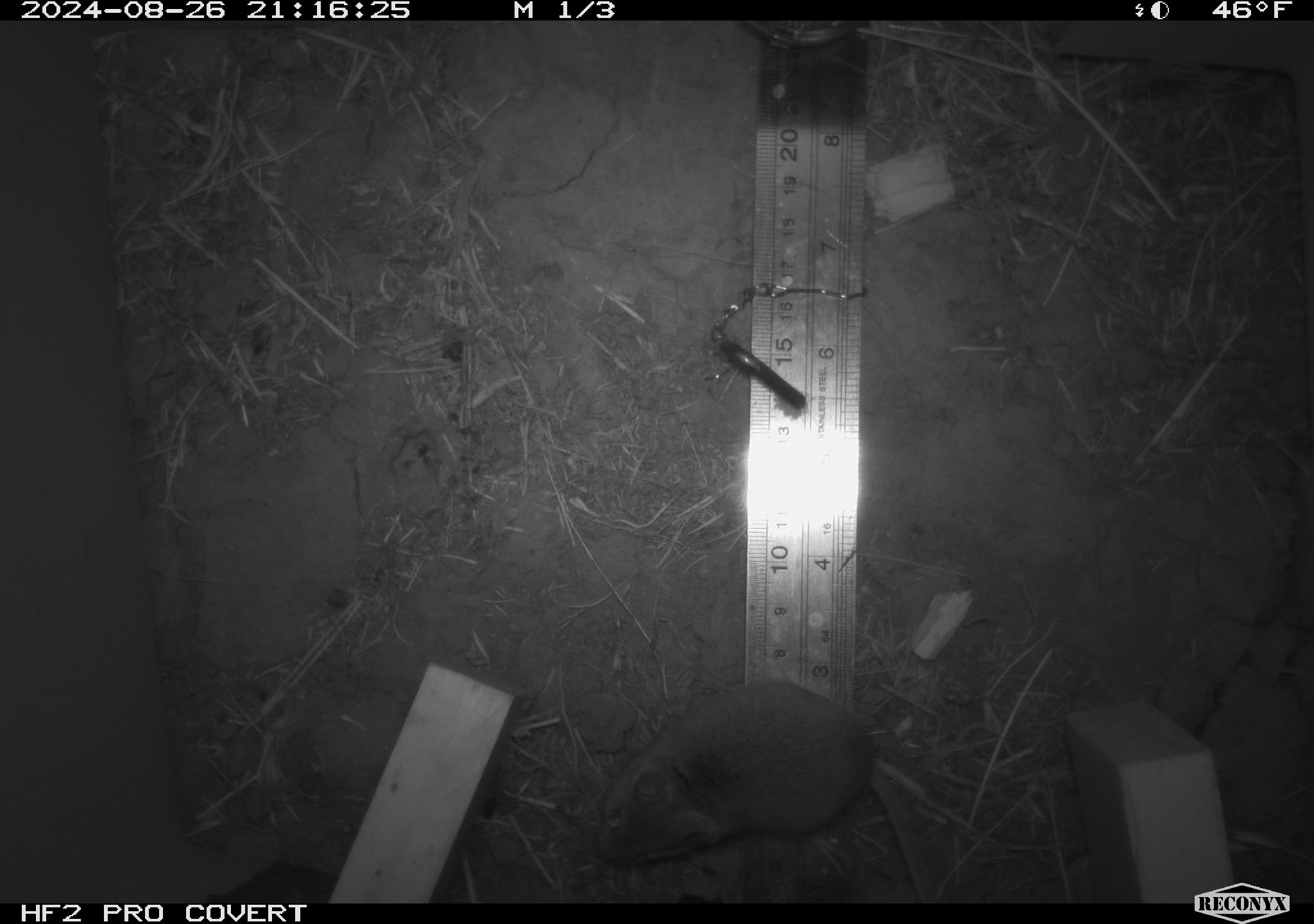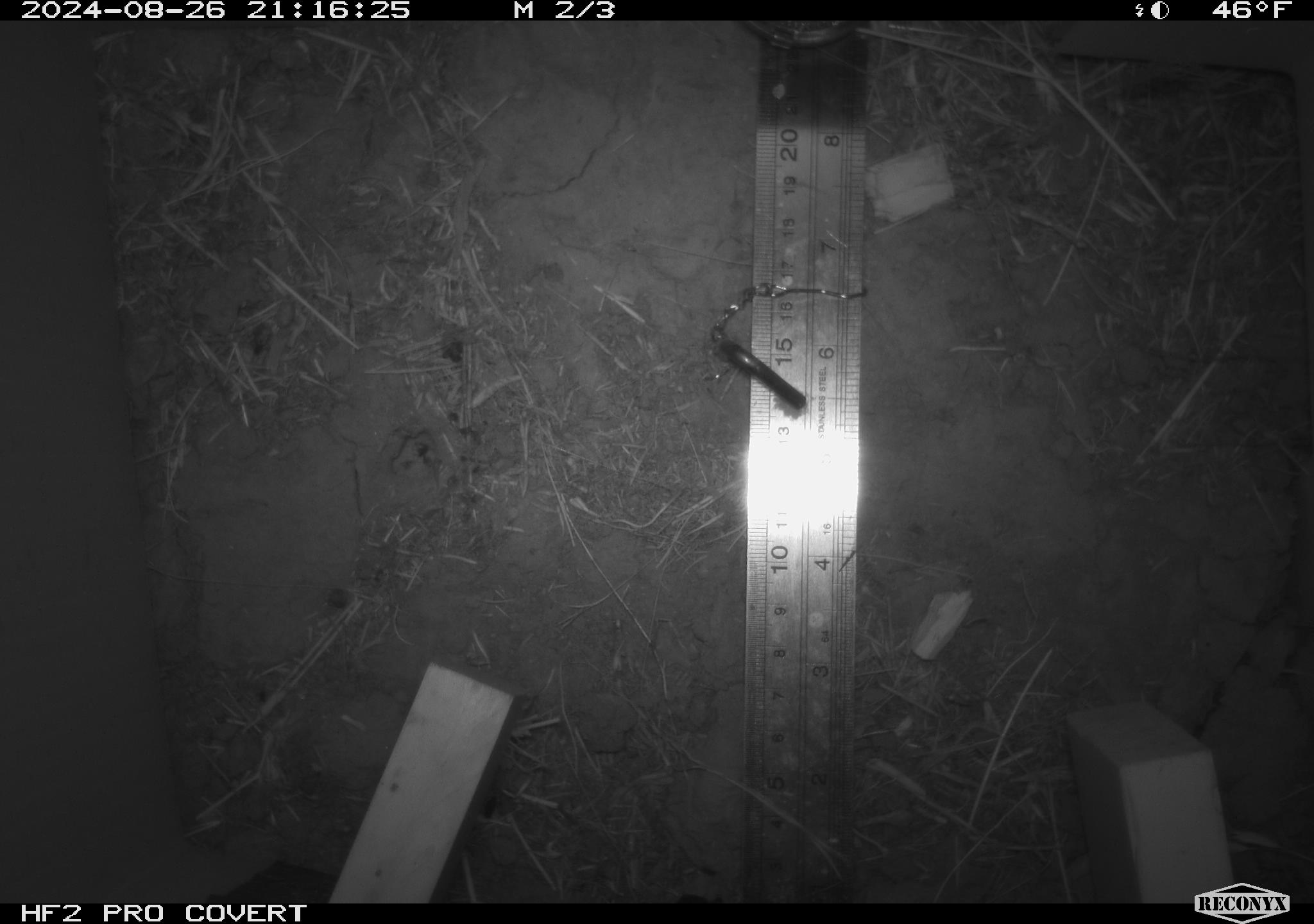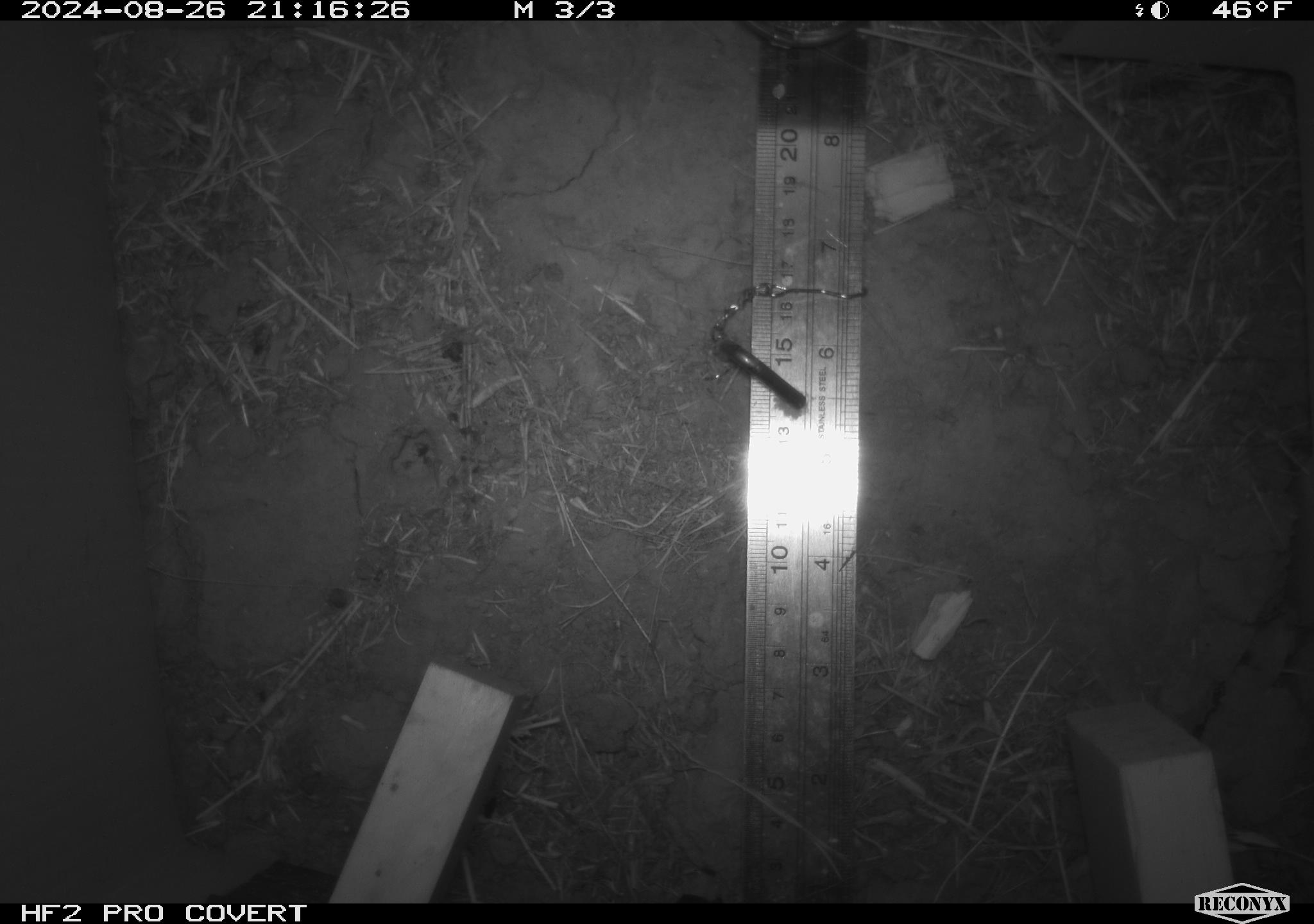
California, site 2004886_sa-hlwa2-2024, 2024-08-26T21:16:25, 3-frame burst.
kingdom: Animalia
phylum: Chordata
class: Mammalia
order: Rodentia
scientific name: Rodentia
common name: mouse species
Mouse species (Rodentia).